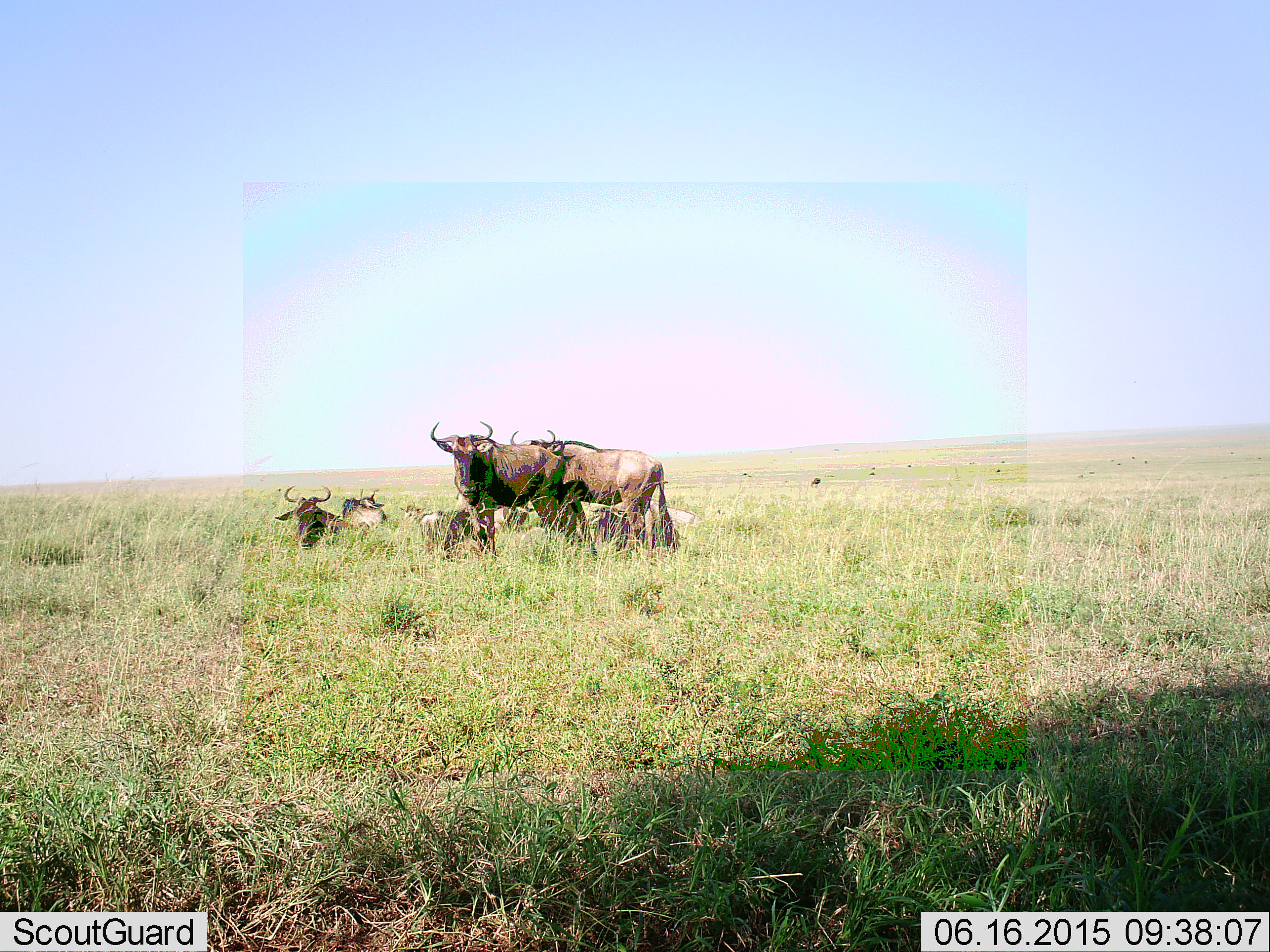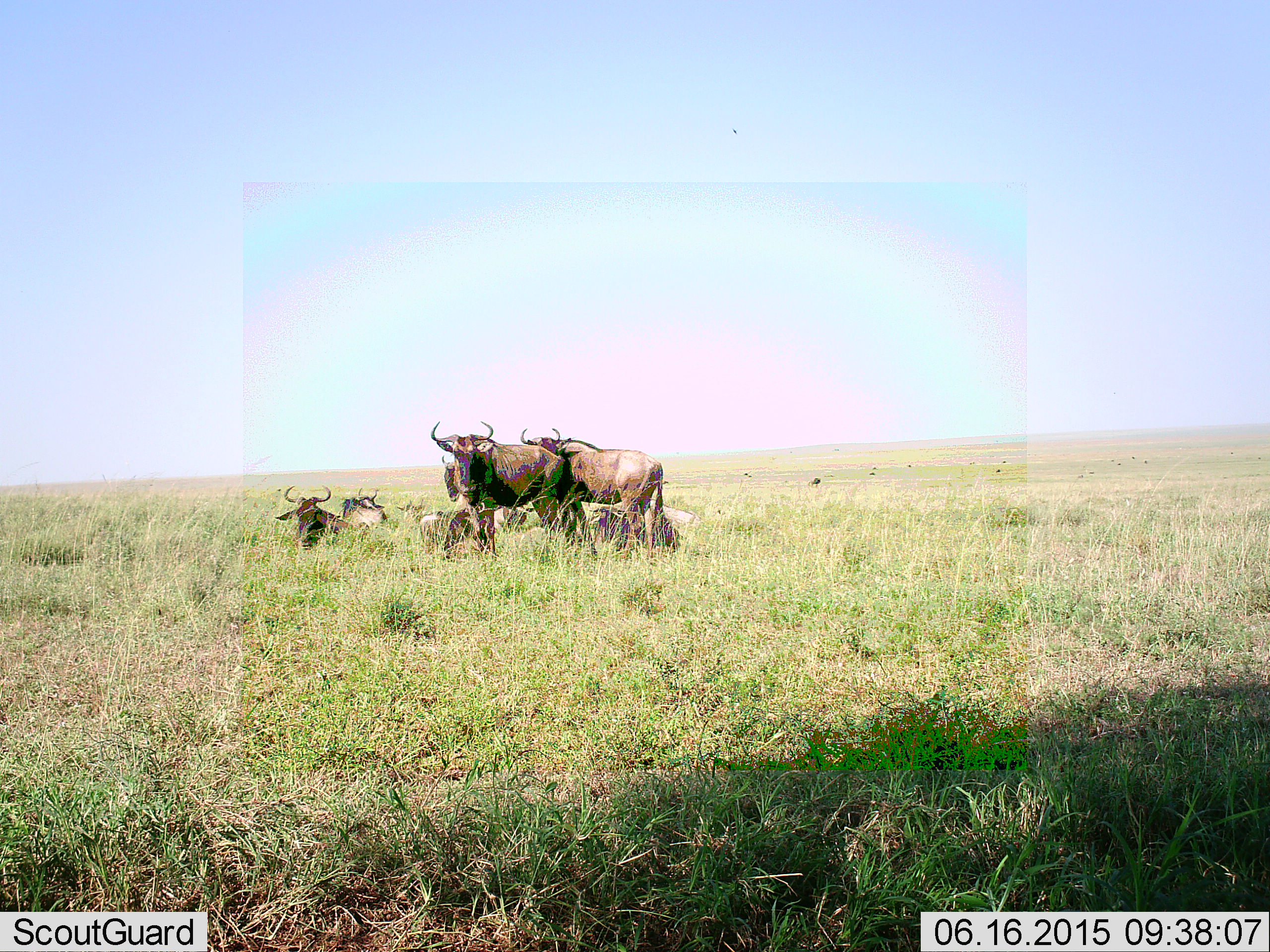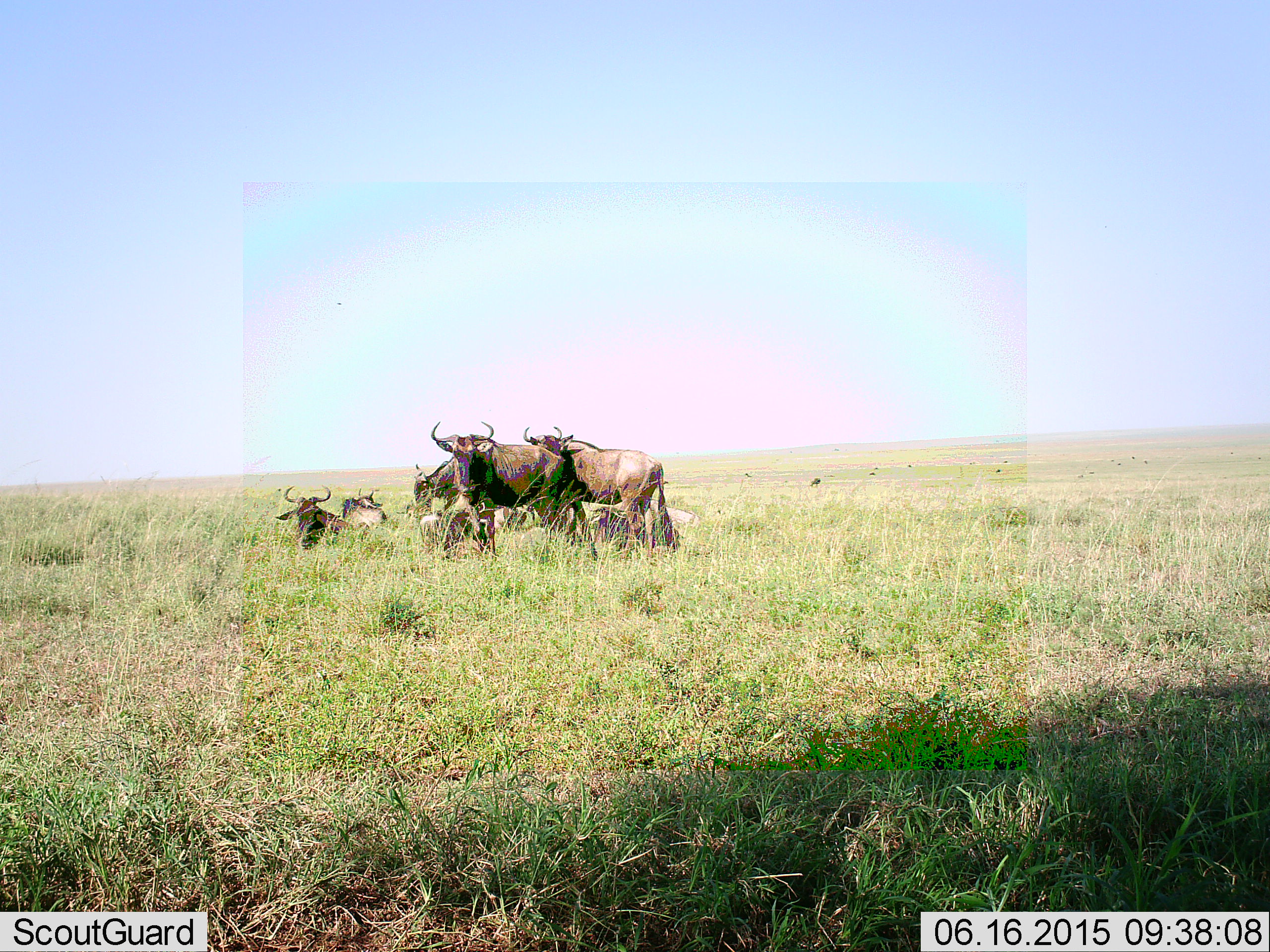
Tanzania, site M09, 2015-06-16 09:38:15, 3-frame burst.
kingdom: Animalia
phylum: Chordata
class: Mammalia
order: Artiodactyla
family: Bovidae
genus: Connochaetes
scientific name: Connochaetes taurinus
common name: blue wildebeest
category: wildebeest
Wildebeest (blue wildebeest) (Connochaetes taurinus), count 9. Behavior (volunteer vote fractions): standing 80%, resting 100%, moving 20%, interacting 0%. Young present (vote fraction): 10%. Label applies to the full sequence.